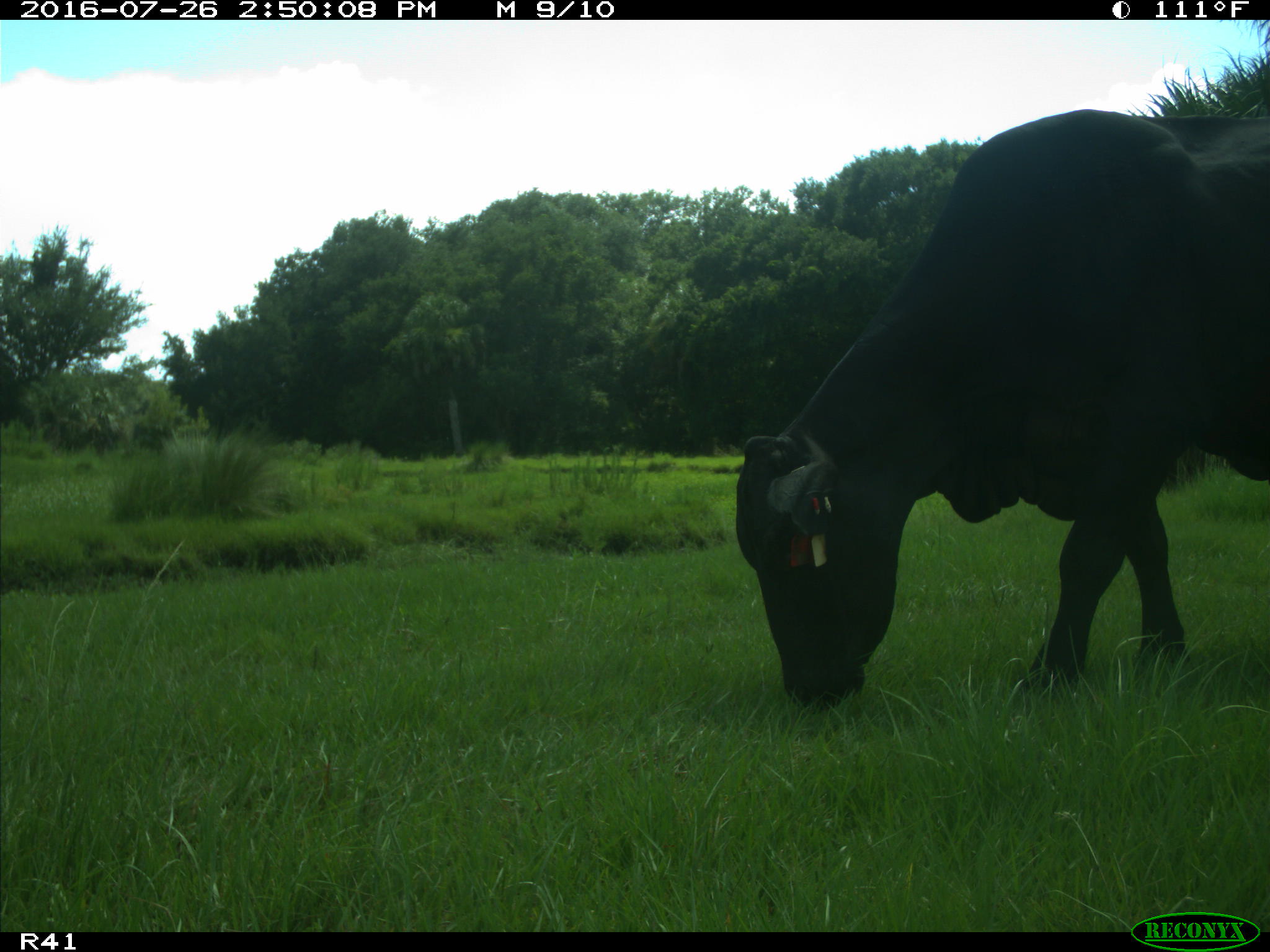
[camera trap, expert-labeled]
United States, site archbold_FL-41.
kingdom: Animalia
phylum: Chordata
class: Mammalia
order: Artiodactyla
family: Bovidae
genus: Bos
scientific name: Bos taurus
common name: domestic cow